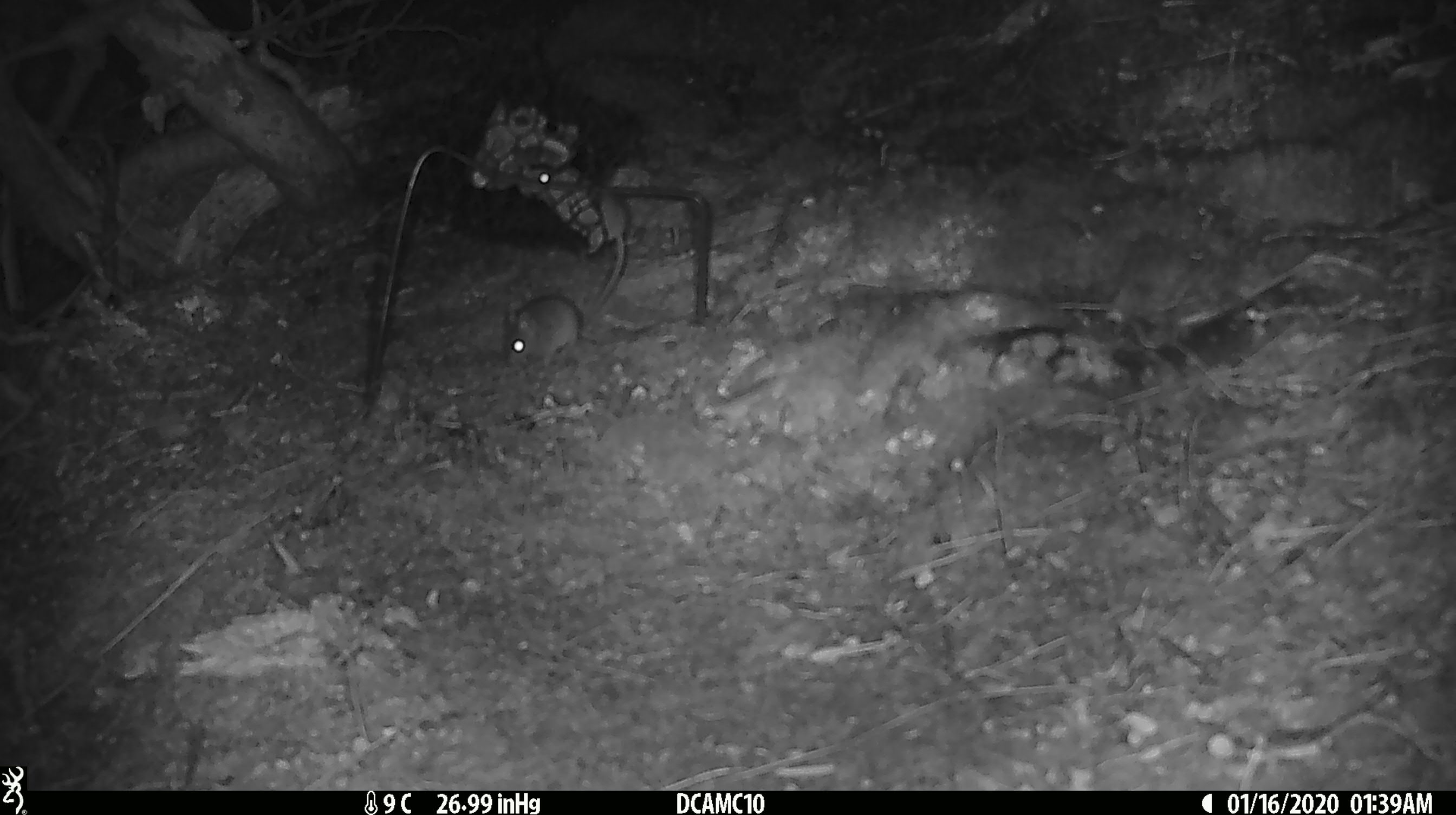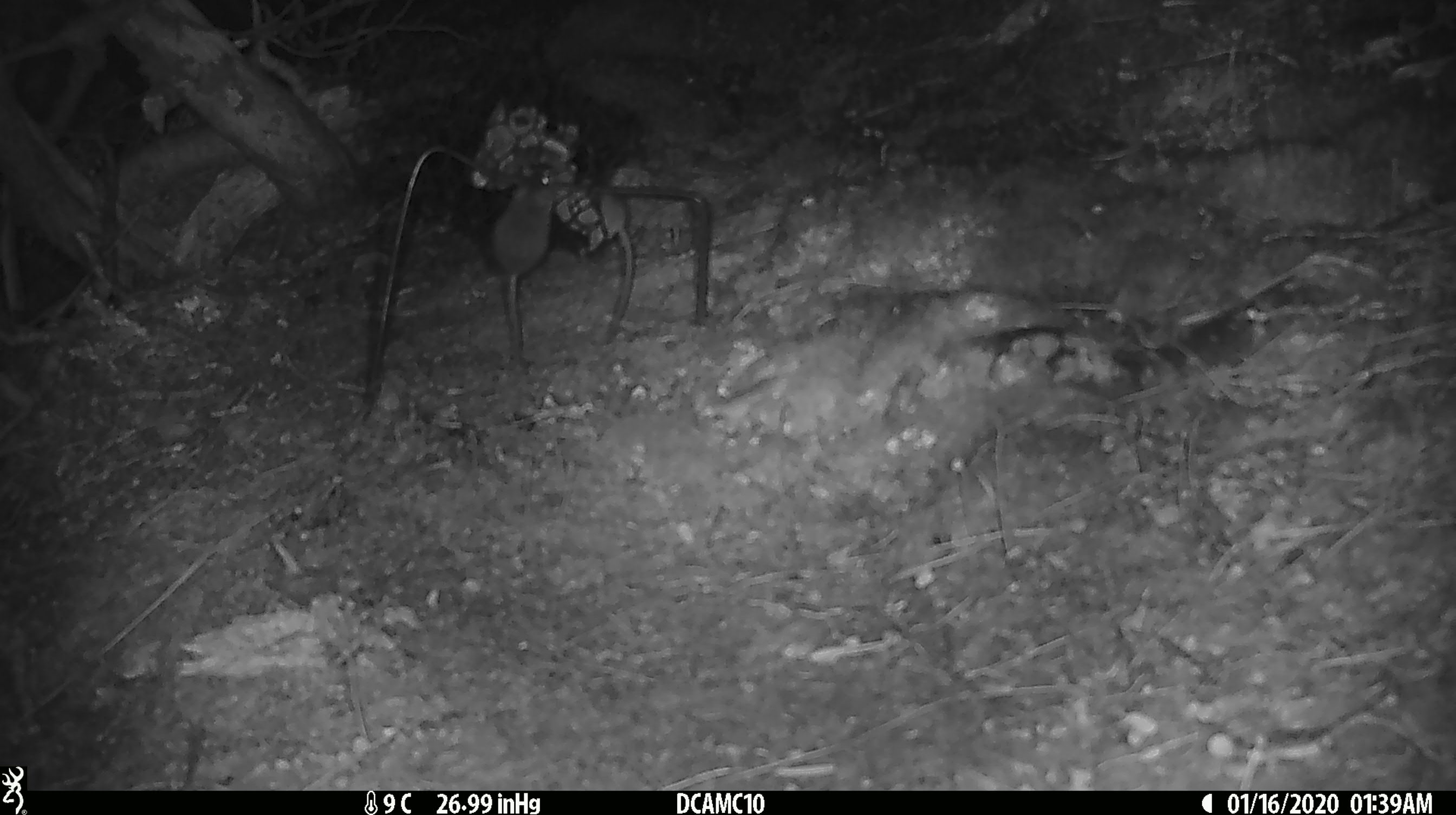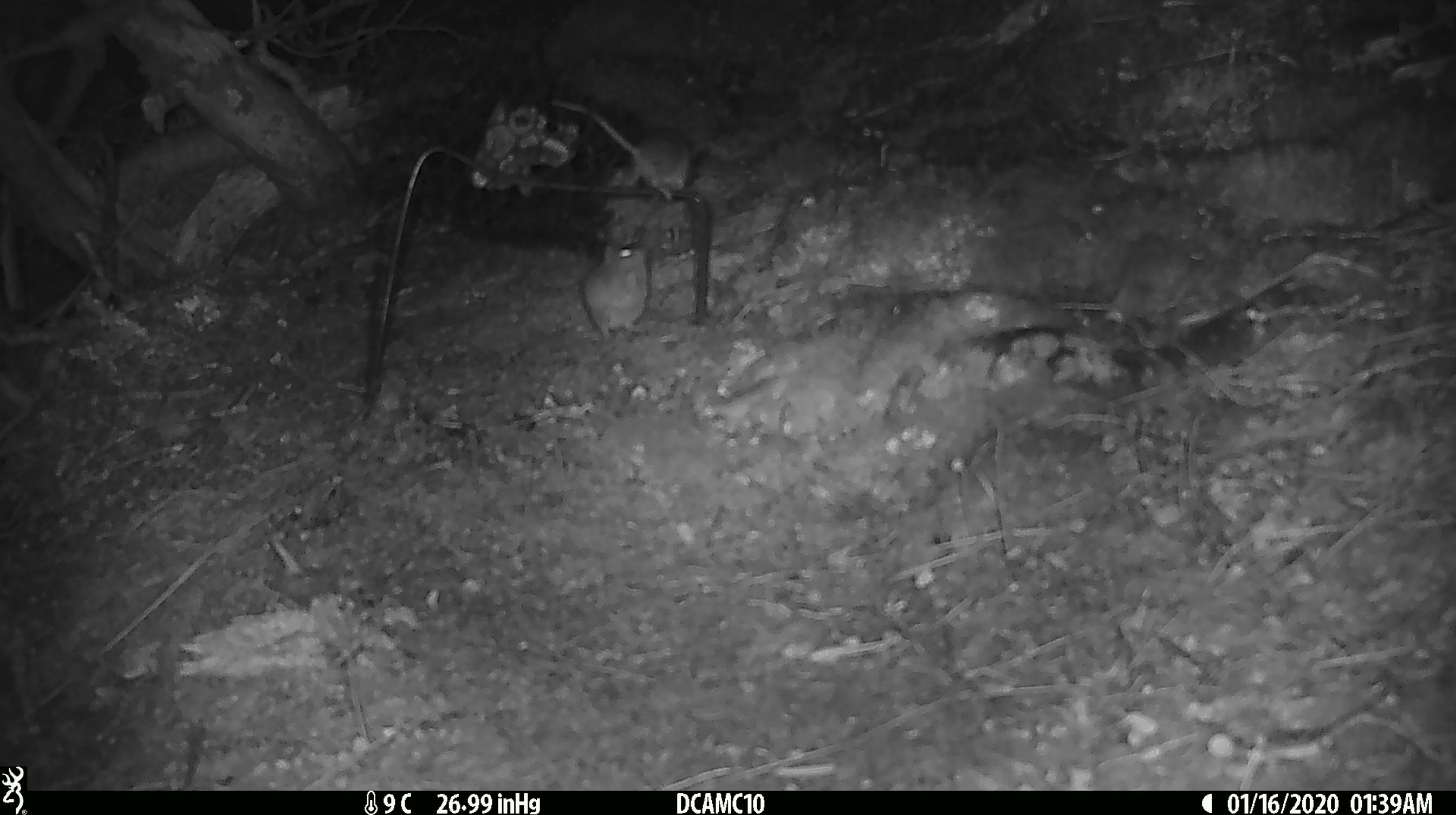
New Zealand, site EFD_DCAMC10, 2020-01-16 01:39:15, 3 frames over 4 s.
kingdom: Animalia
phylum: Chordata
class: Mammalia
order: Rodentia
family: Muridae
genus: Mus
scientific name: Mus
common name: mouse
Mouse (Mus).